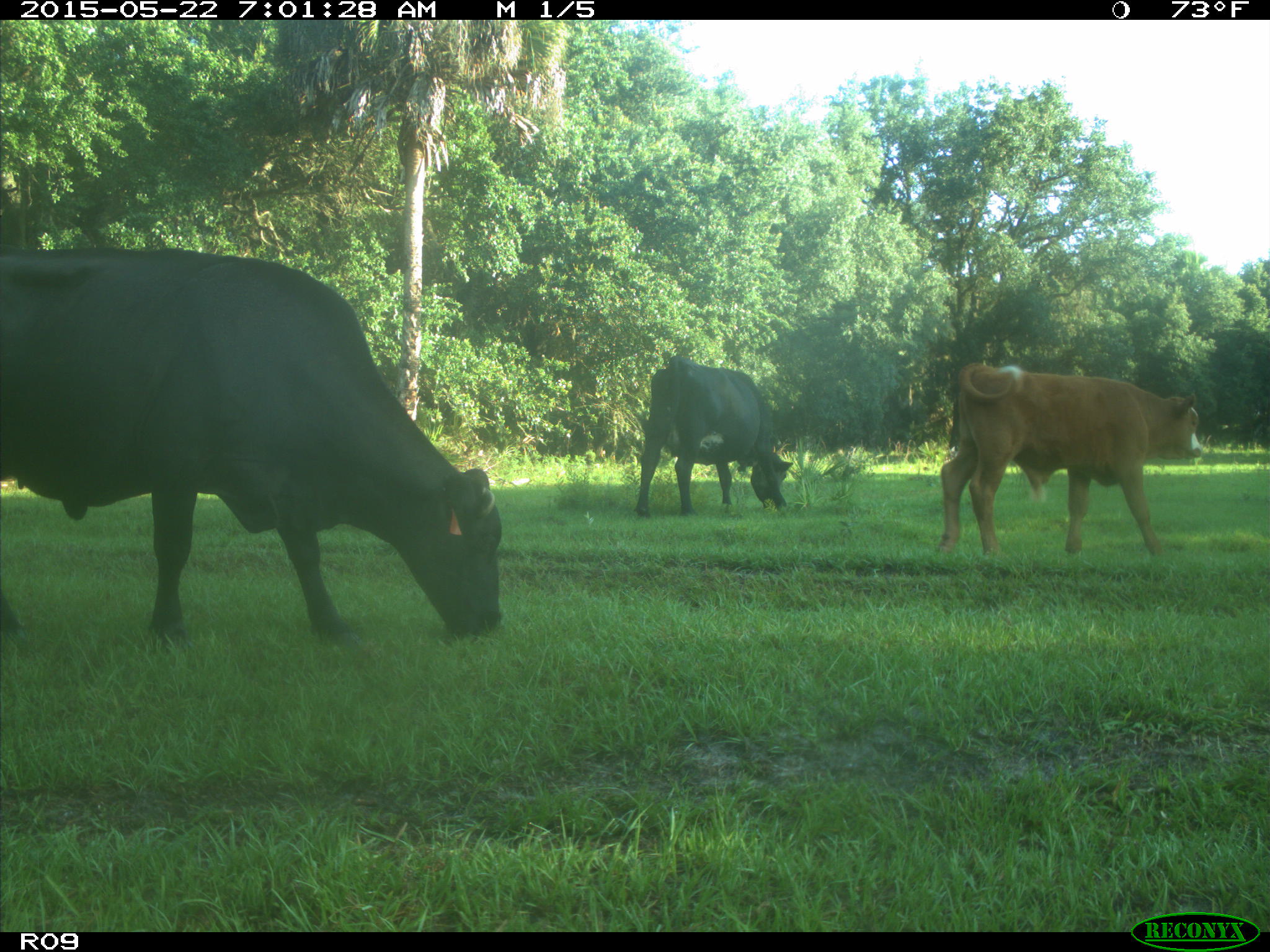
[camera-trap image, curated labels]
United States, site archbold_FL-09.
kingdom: Animalia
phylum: Chordata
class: Mammalia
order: Artiodactyla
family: Bovidae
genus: Bos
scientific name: Bos taurus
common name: domestic cow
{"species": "Bos taurus (domestic cow)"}